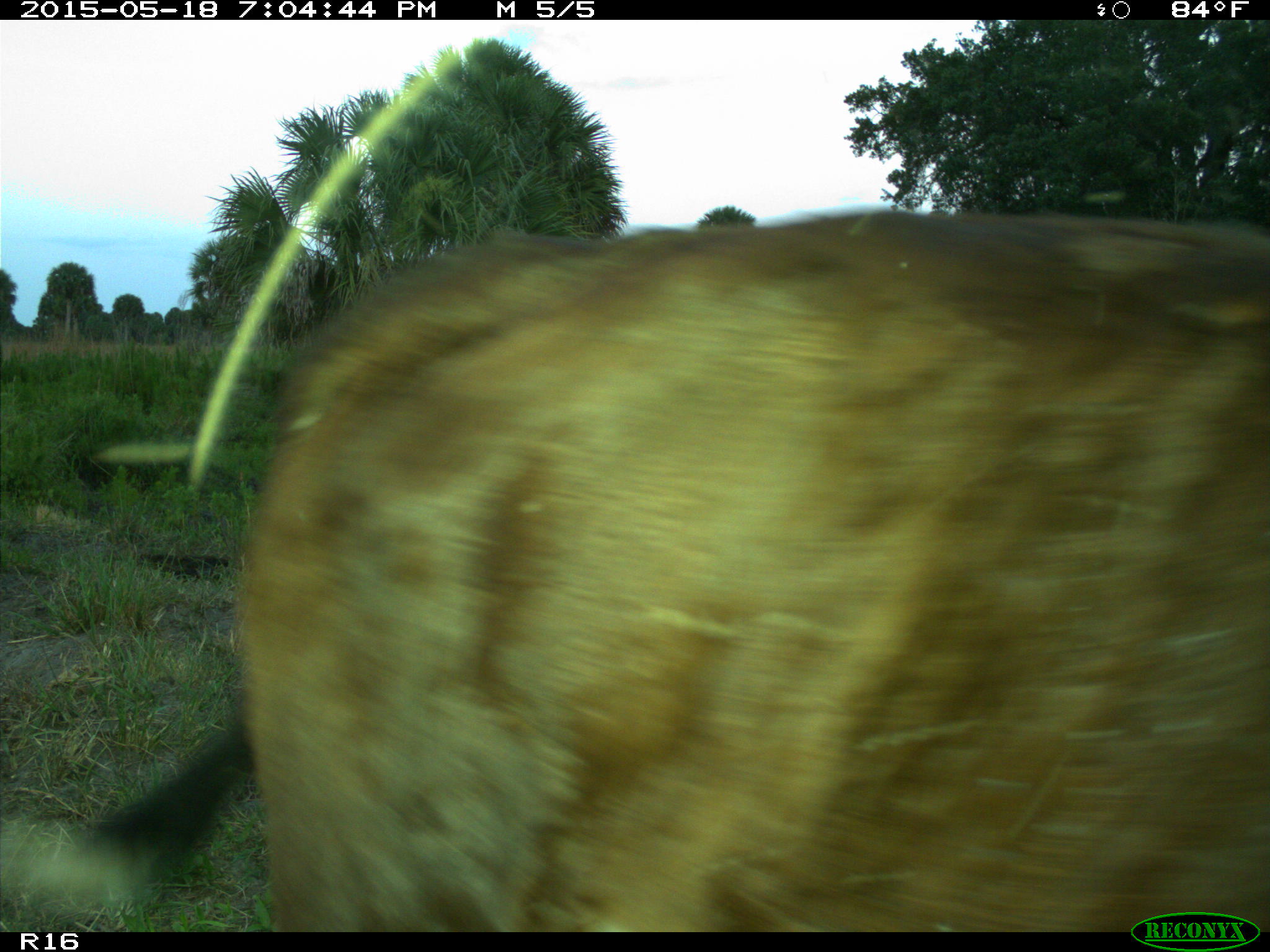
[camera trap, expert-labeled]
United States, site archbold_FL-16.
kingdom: Animalia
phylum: Chordata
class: Mammalia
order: Artiodactyla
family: Bovidae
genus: Bos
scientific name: Bos taurus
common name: domestic cow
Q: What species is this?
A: Bos taurus (domestic cow).